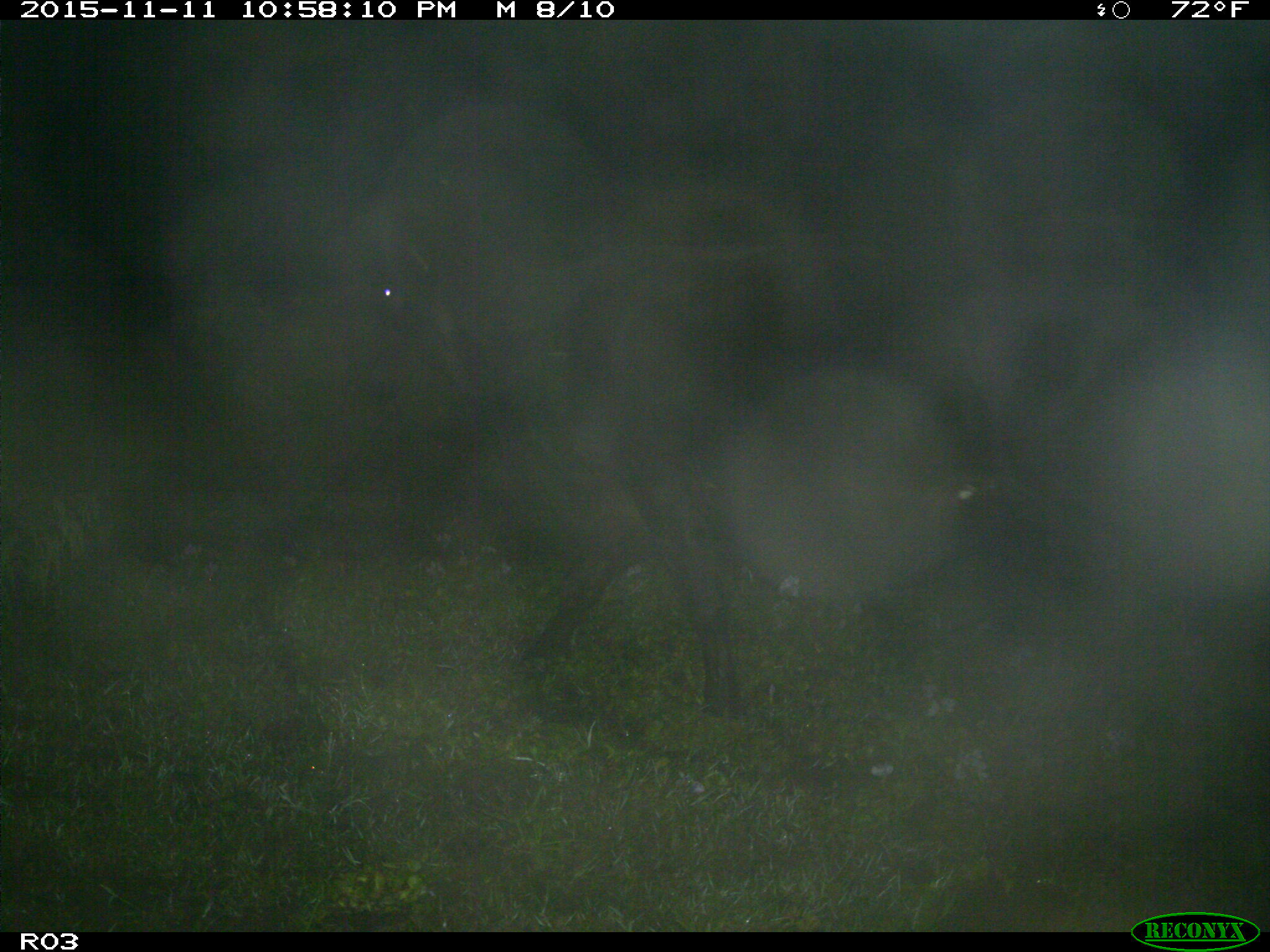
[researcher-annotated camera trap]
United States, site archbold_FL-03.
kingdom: Animalia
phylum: Chordata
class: Mammalia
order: Artiodactyla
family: Bovidae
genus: Bos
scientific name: Bos taurus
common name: domestic cow